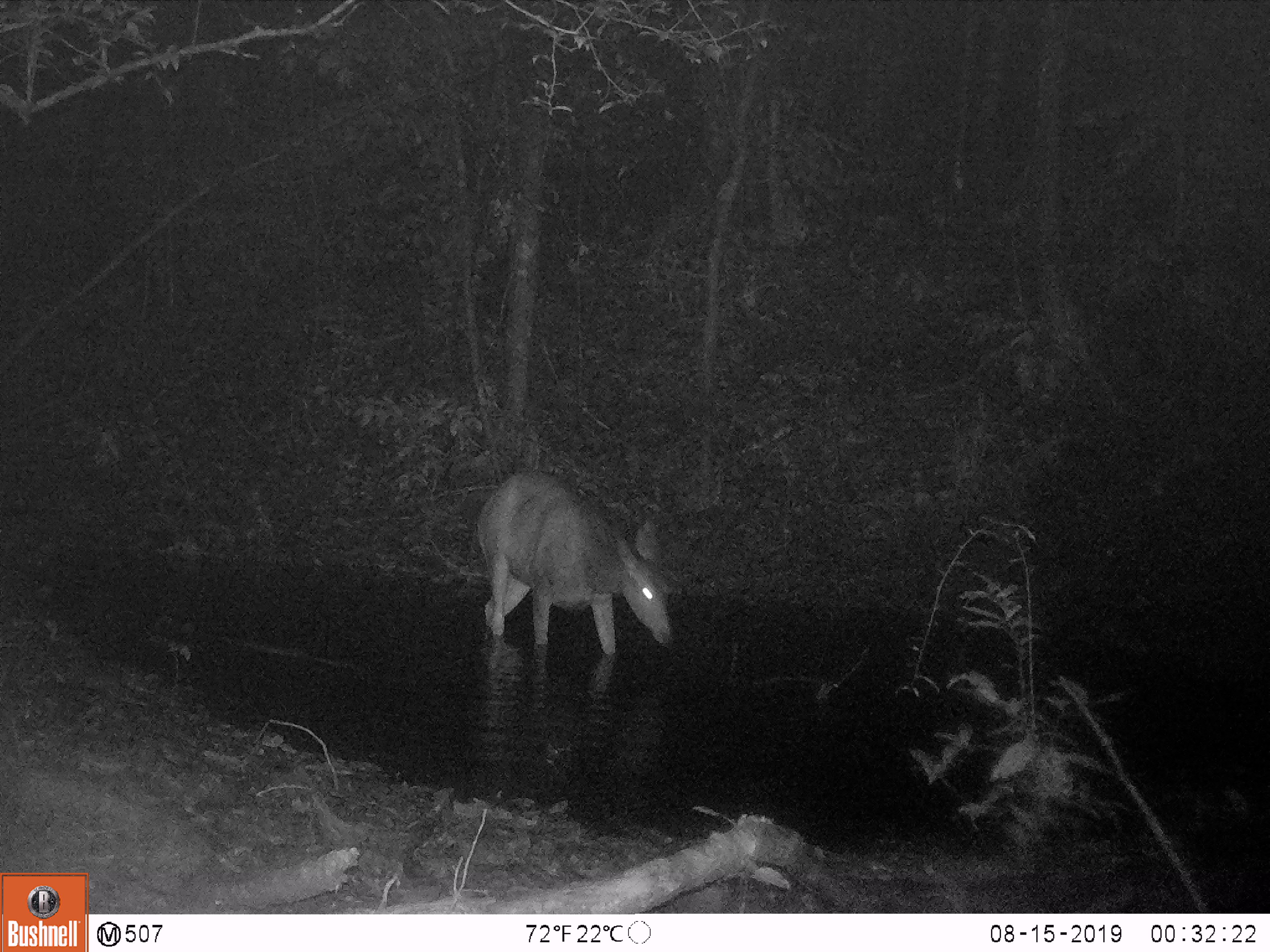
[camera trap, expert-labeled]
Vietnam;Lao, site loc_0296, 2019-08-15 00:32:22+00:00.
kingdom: Animalia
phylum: Chordata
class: Mammalia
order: Artiodactyla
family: Cervidae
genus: Rusa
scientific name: Rusa unicolor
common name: sambar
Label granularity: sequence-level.